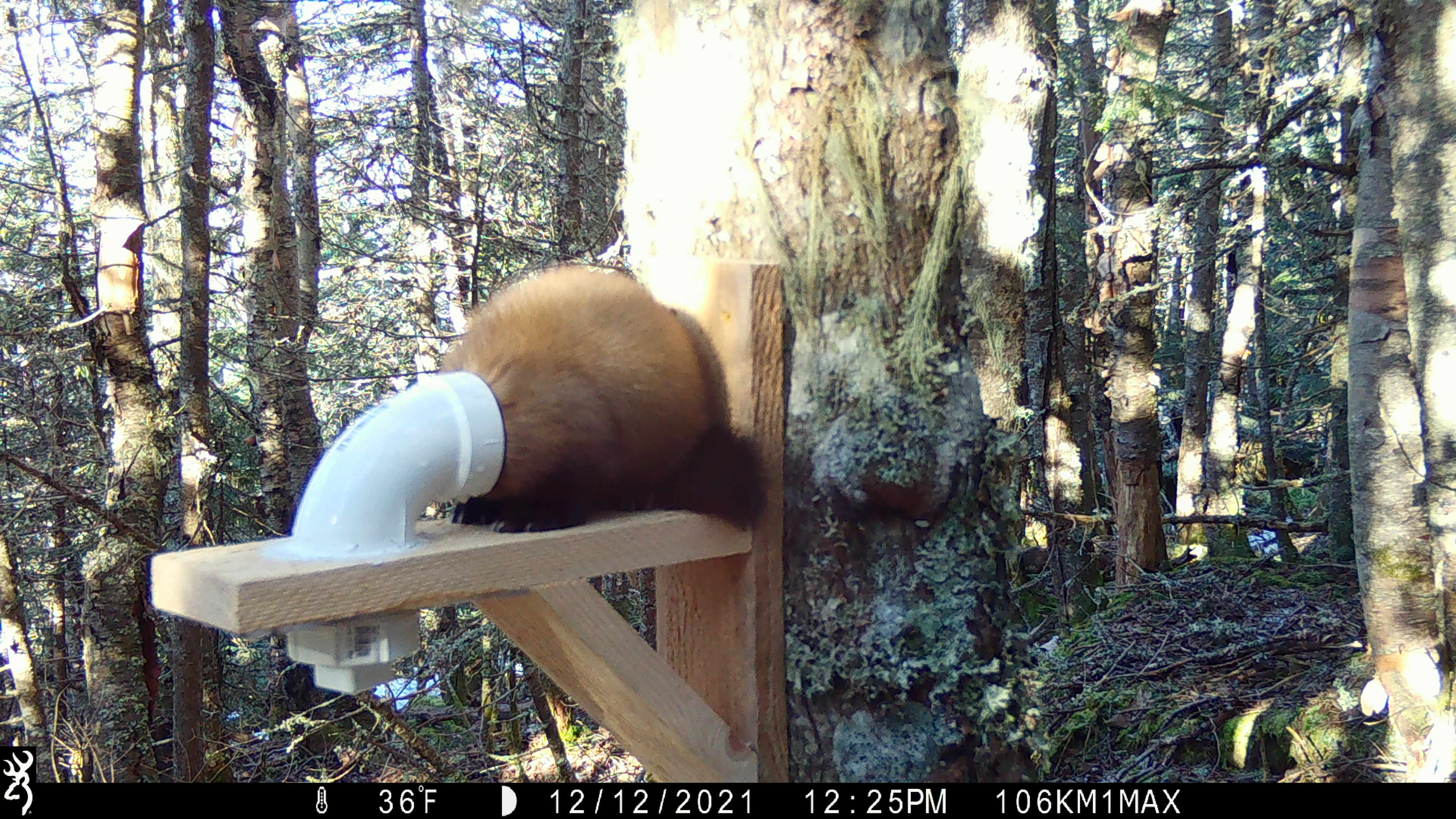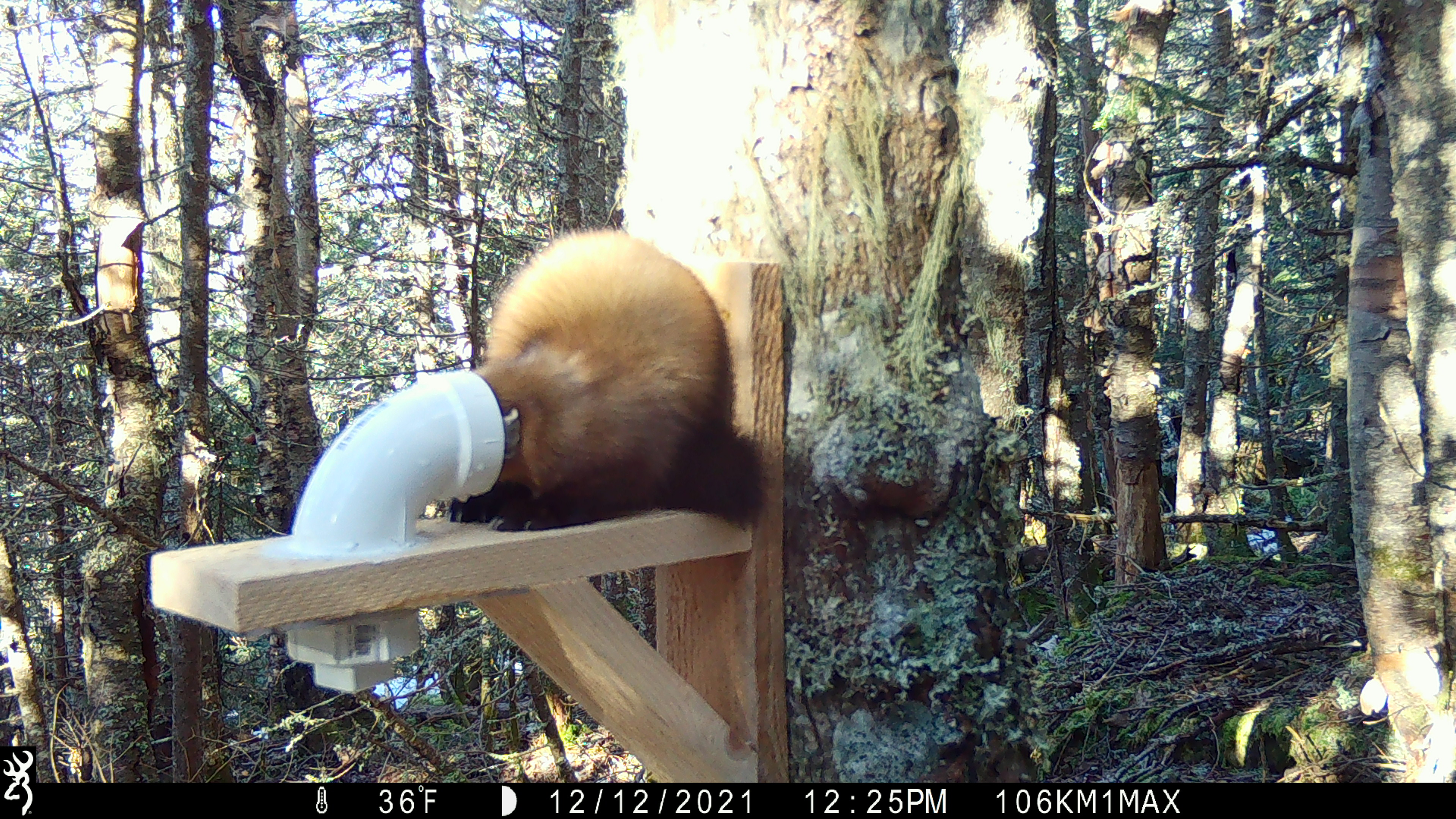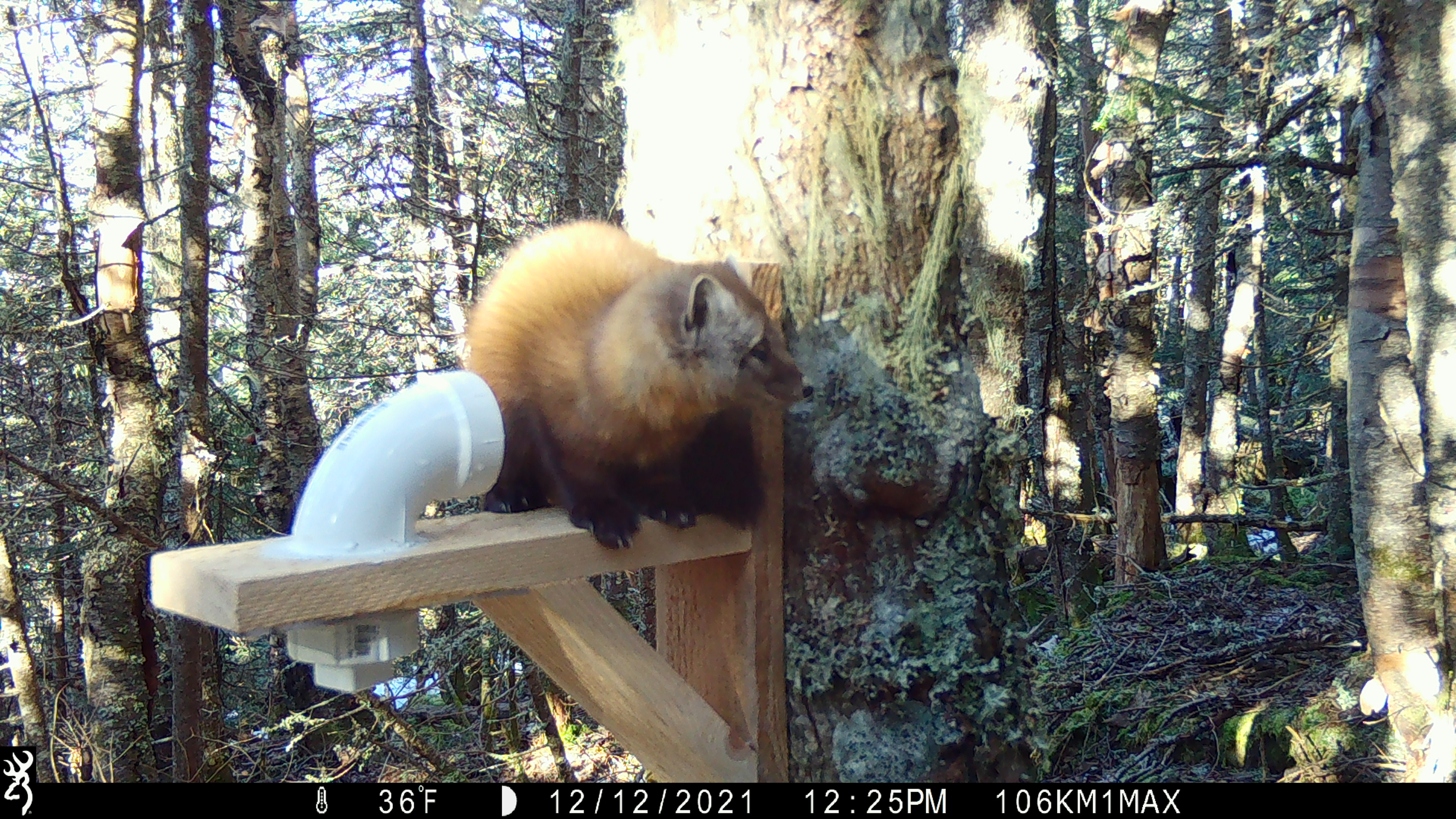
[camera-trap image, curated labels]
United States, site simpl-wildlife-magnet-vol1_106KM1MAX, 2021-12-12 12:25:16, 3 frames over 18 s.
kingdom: Animalia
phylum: Chordata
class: Mammalia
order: Carnivora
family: Mustelidae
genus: Martes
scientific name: Martes americana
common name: american marten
American marten (Martes americana).